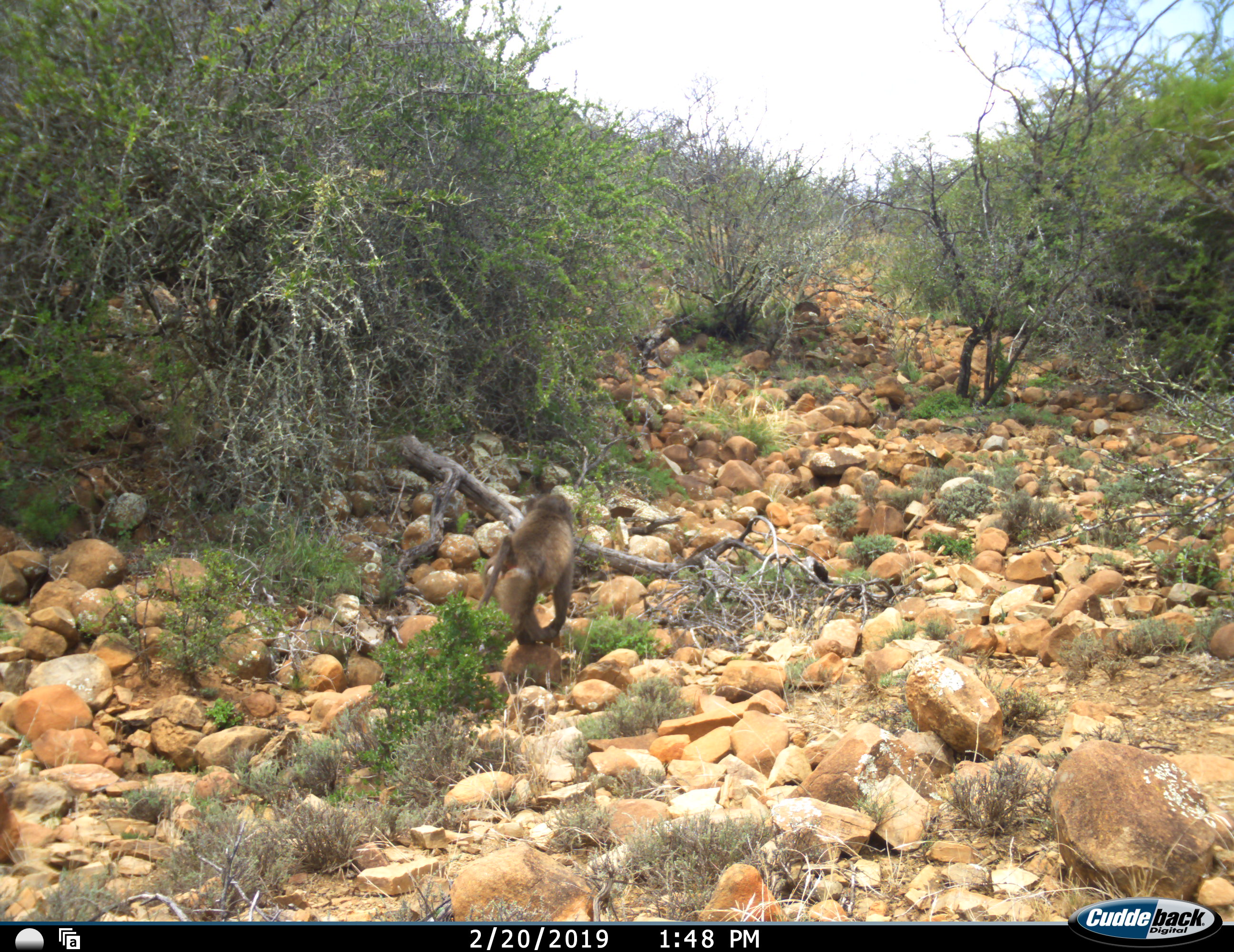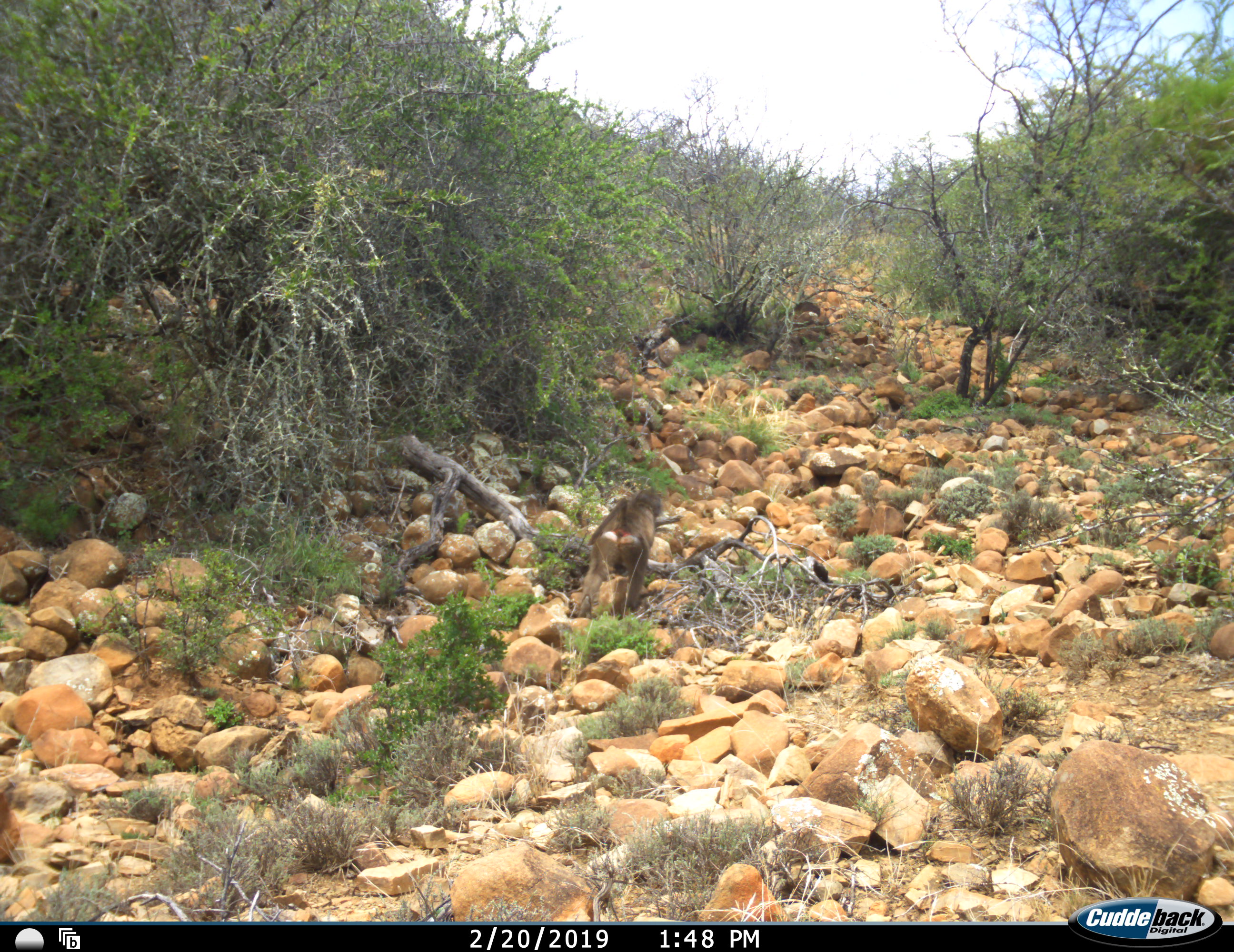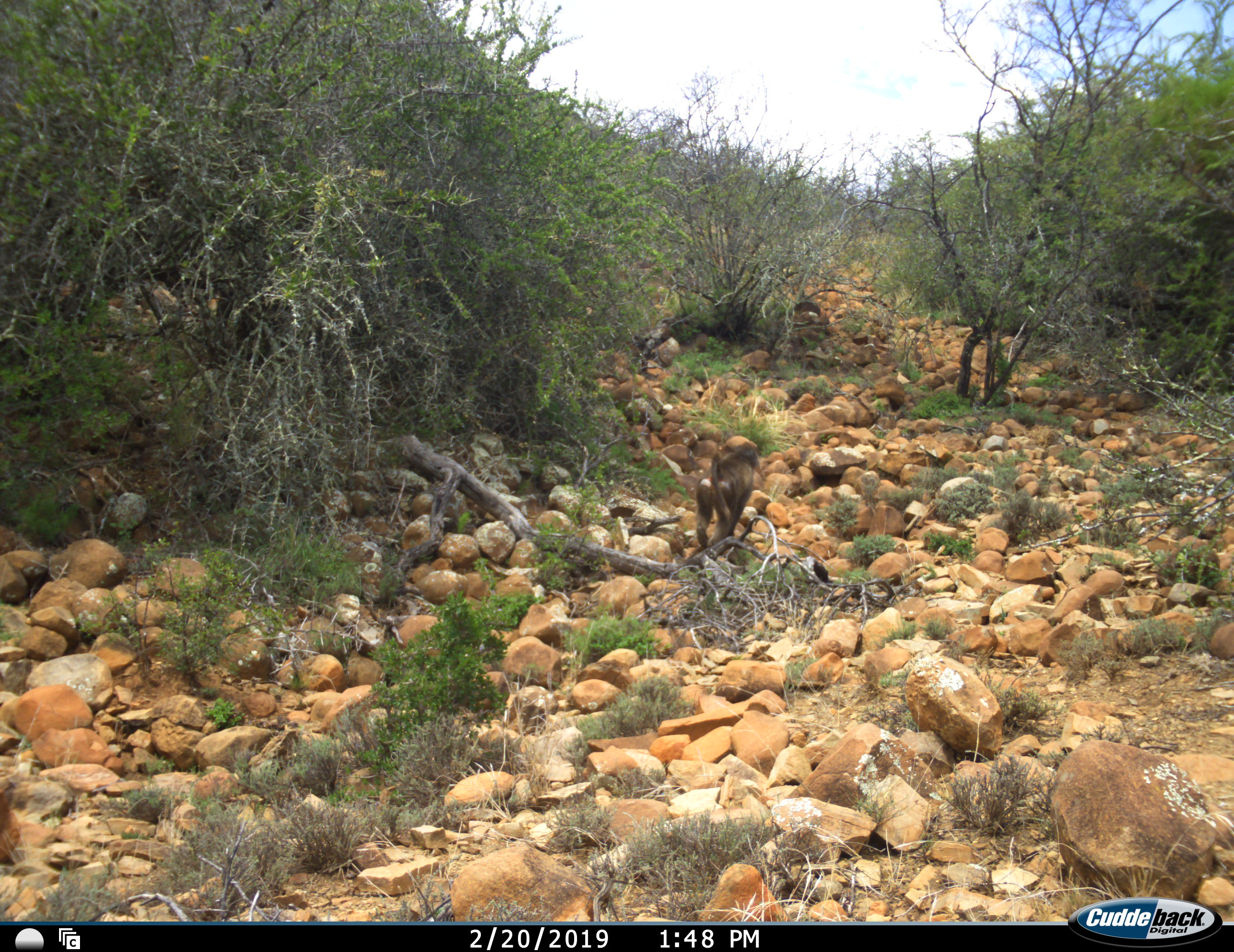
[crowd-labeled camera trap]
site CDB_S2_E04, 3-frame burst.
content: unidentified animal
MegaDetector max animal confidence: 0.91